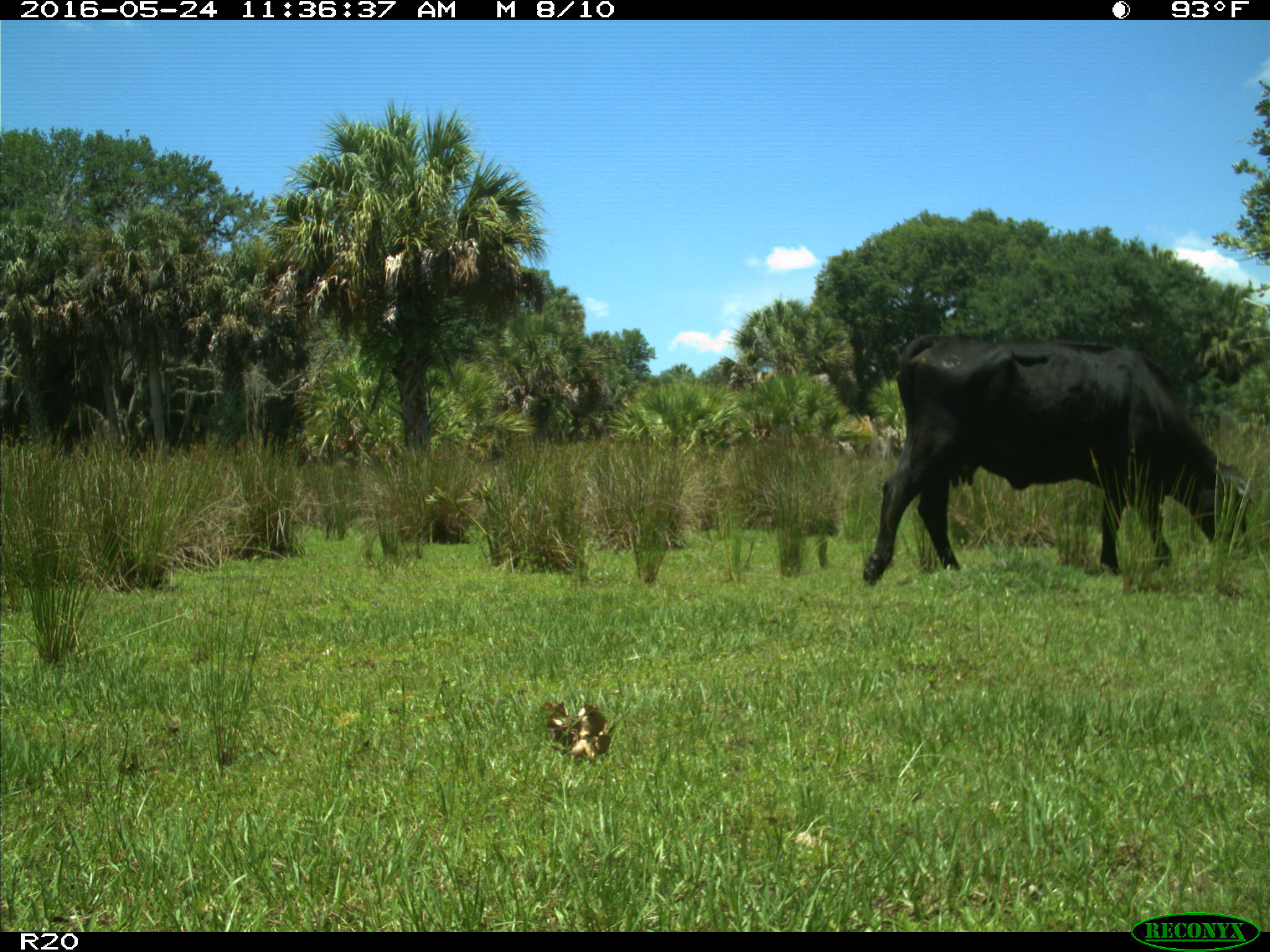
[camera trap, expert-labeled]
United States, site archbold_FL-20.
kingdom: Animalia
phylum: Chordata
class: Mammalia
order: Artiodactyla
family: Bovidae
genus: Bos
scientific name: Bos taurus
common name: domestic cow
Bos taurus (domestic cow).